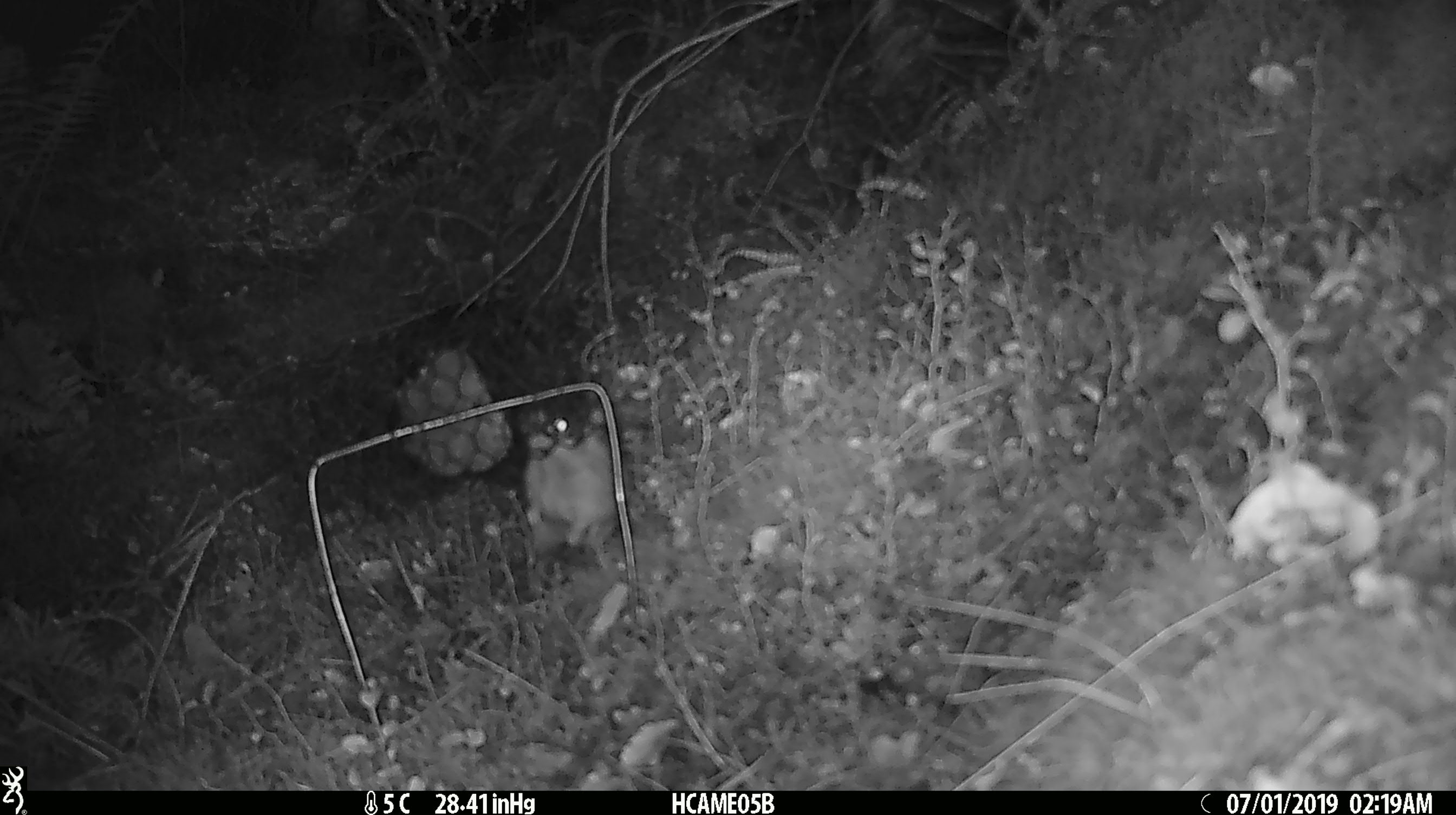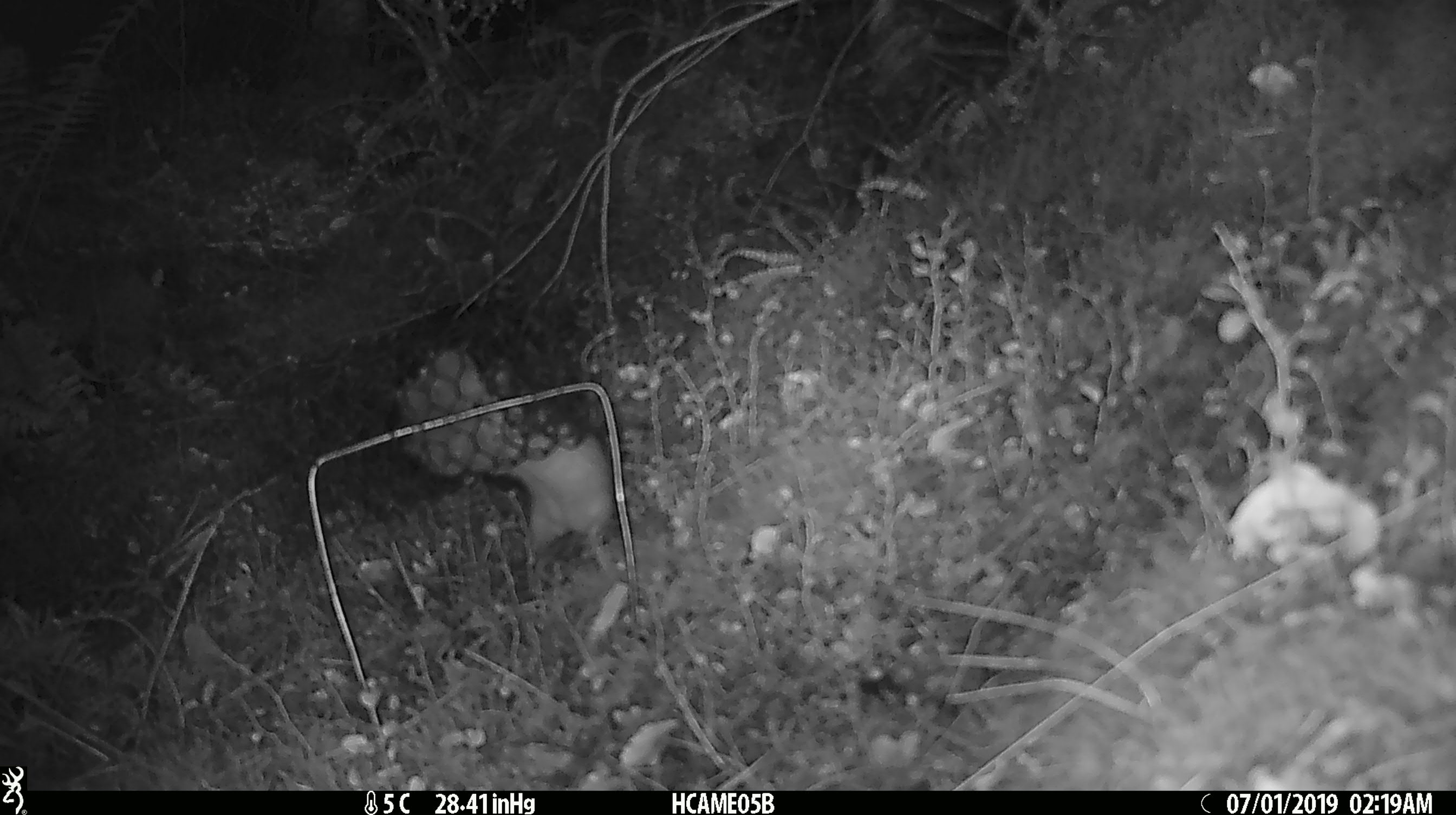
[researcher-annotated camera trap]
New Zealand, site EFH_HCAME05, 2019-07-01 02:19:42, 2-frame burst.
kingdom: Animalia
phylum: Chordata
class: Mammalia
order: Rodentia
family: Muridae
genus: Mus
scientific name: Mus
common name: mouse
Mouse (Mus).